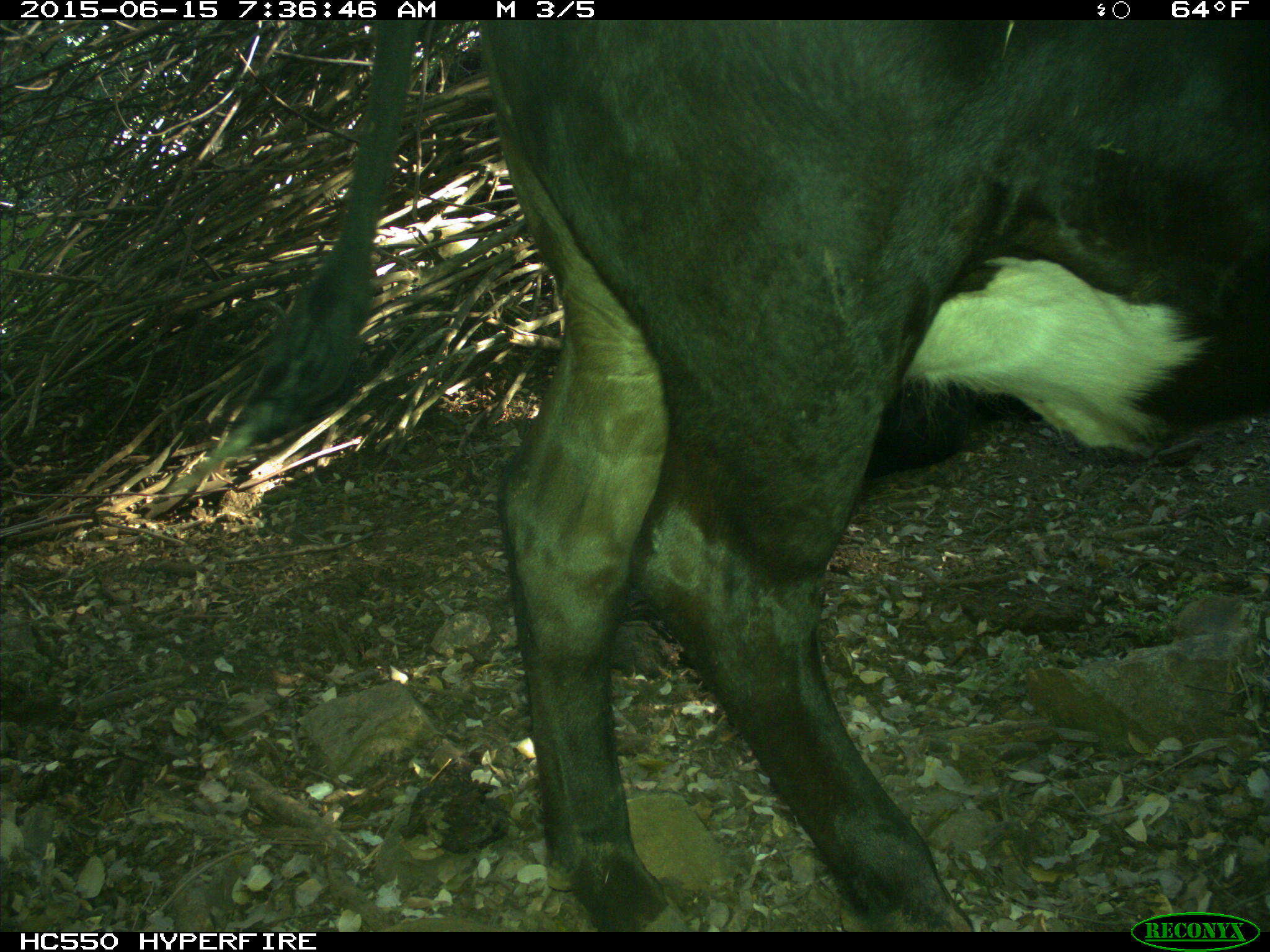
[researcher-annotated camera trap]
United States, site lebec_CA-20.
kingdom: Animalia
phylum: Chordata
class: Mammalia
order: Artiodactyla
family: Bovidae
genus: Bos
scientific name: Bos taurus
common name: domestic cow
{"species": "Bos taurus (domestic cow)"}